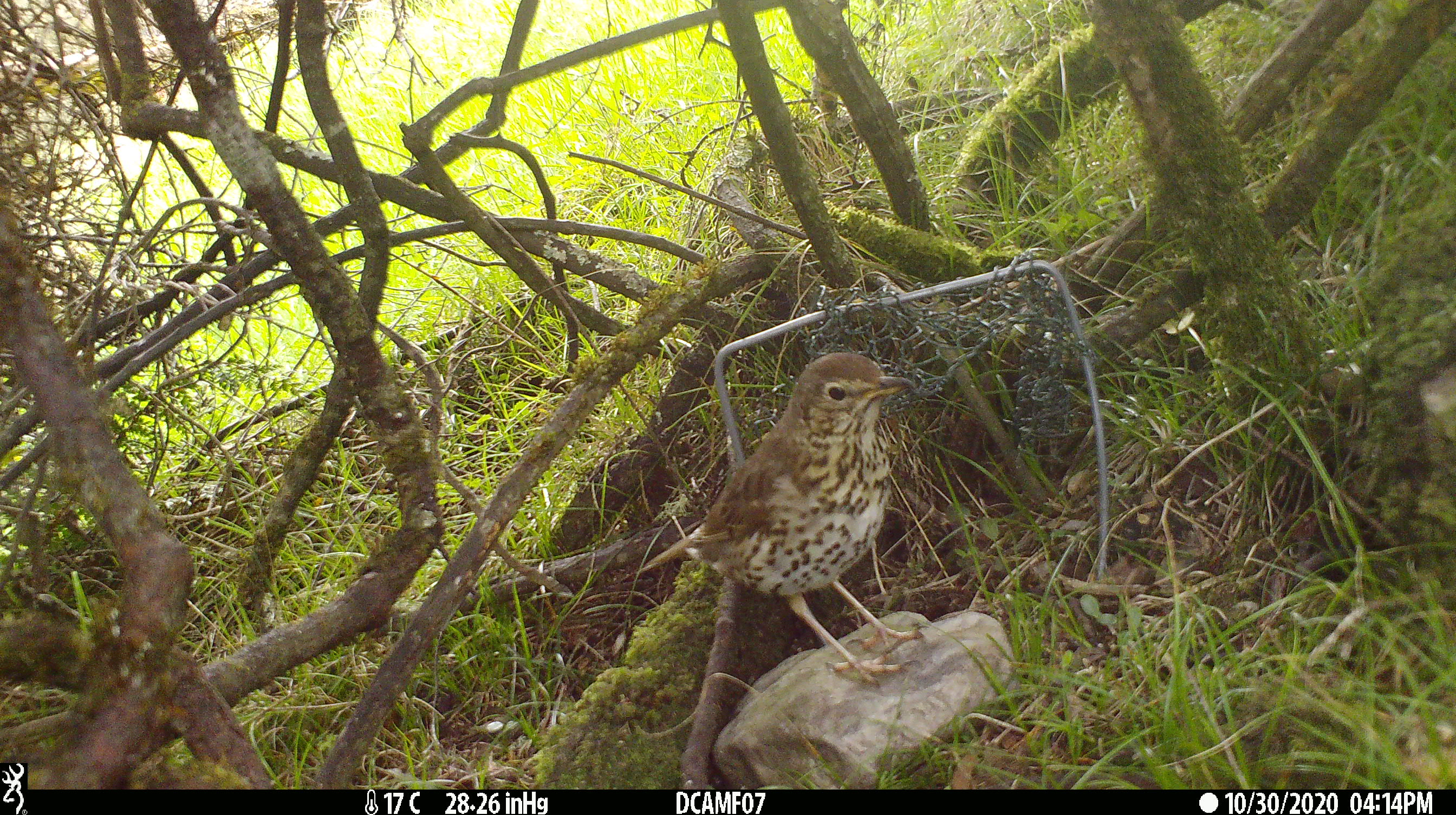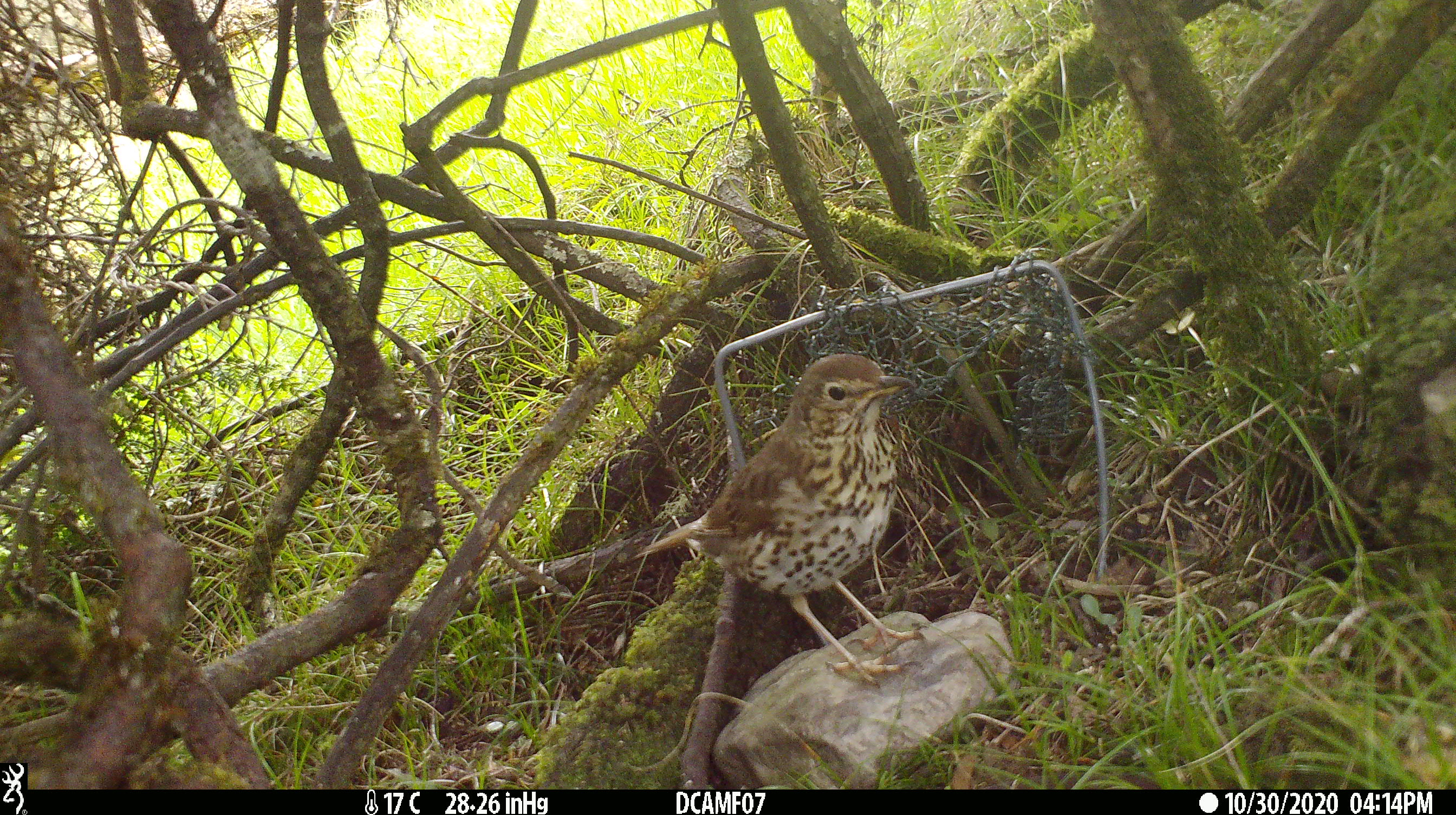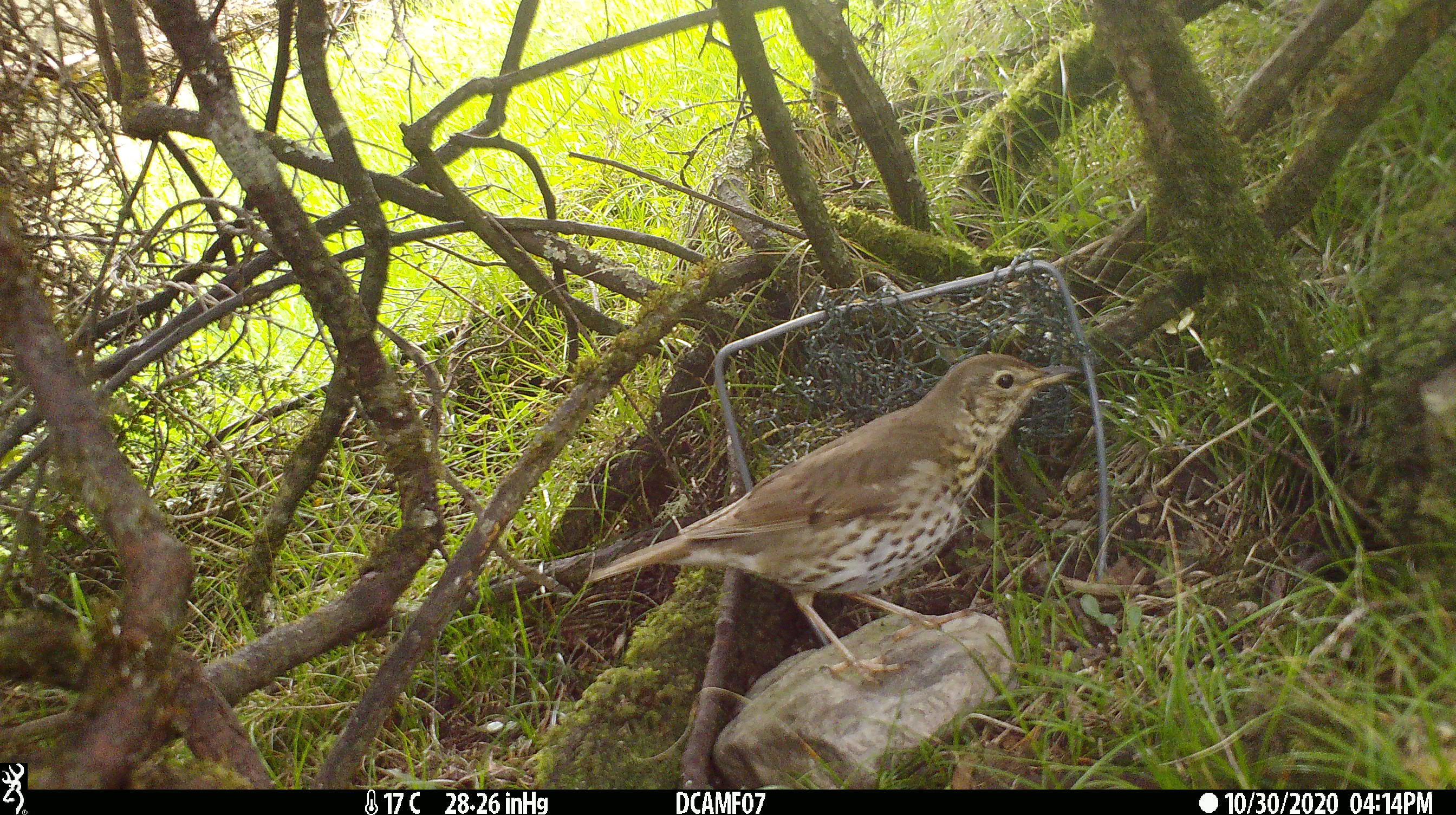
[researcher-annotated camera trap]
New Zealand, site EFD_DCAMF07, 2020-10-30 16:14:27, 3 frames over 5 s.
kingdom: Animalia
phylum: Chordata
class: Aves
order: Passeriformes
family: Turdidae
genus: Turdus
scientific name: Turdus philomelos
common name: song thrush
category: thrush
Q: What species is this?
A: Thrush (song thrush) (Turdus philomelos).